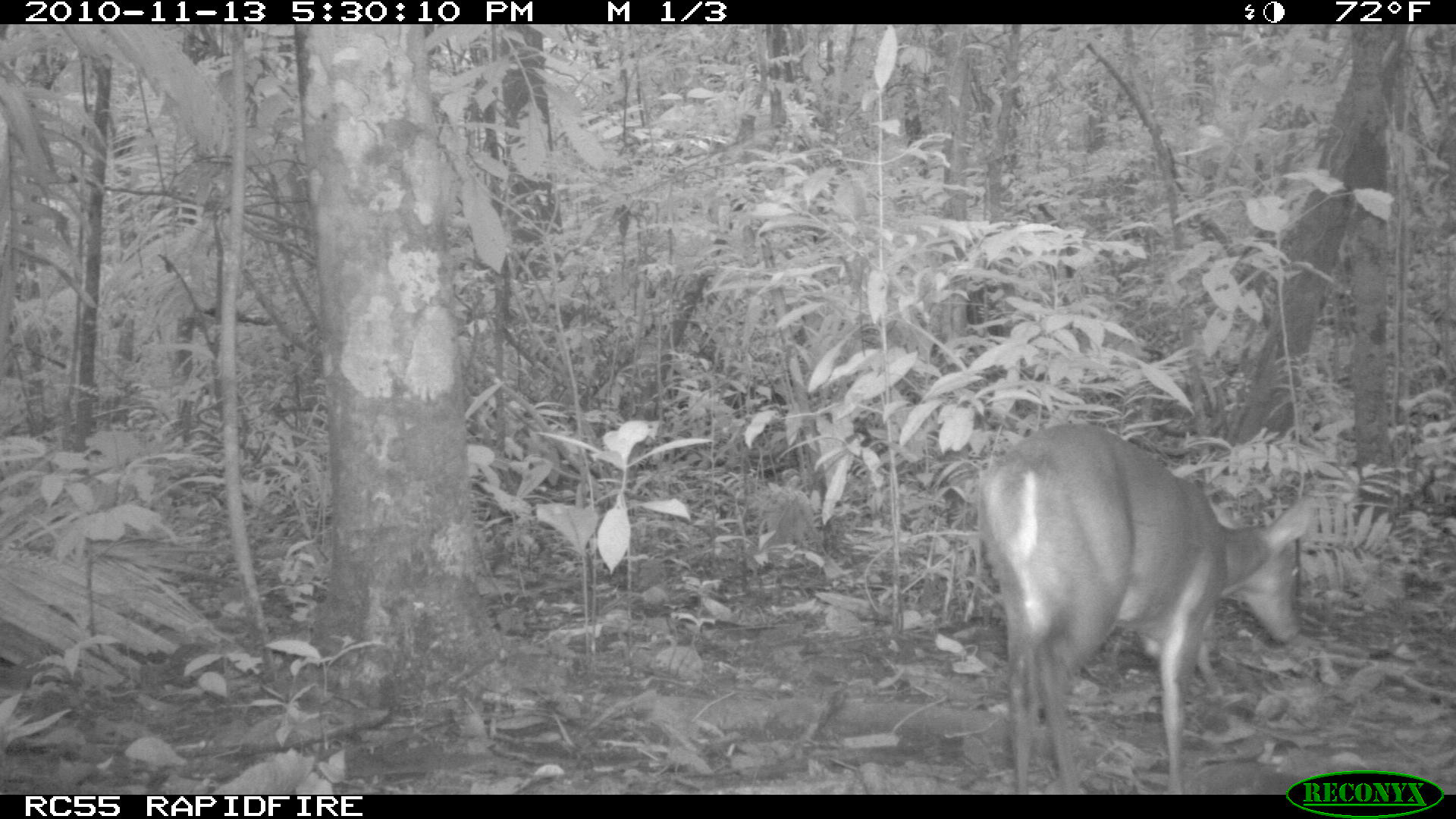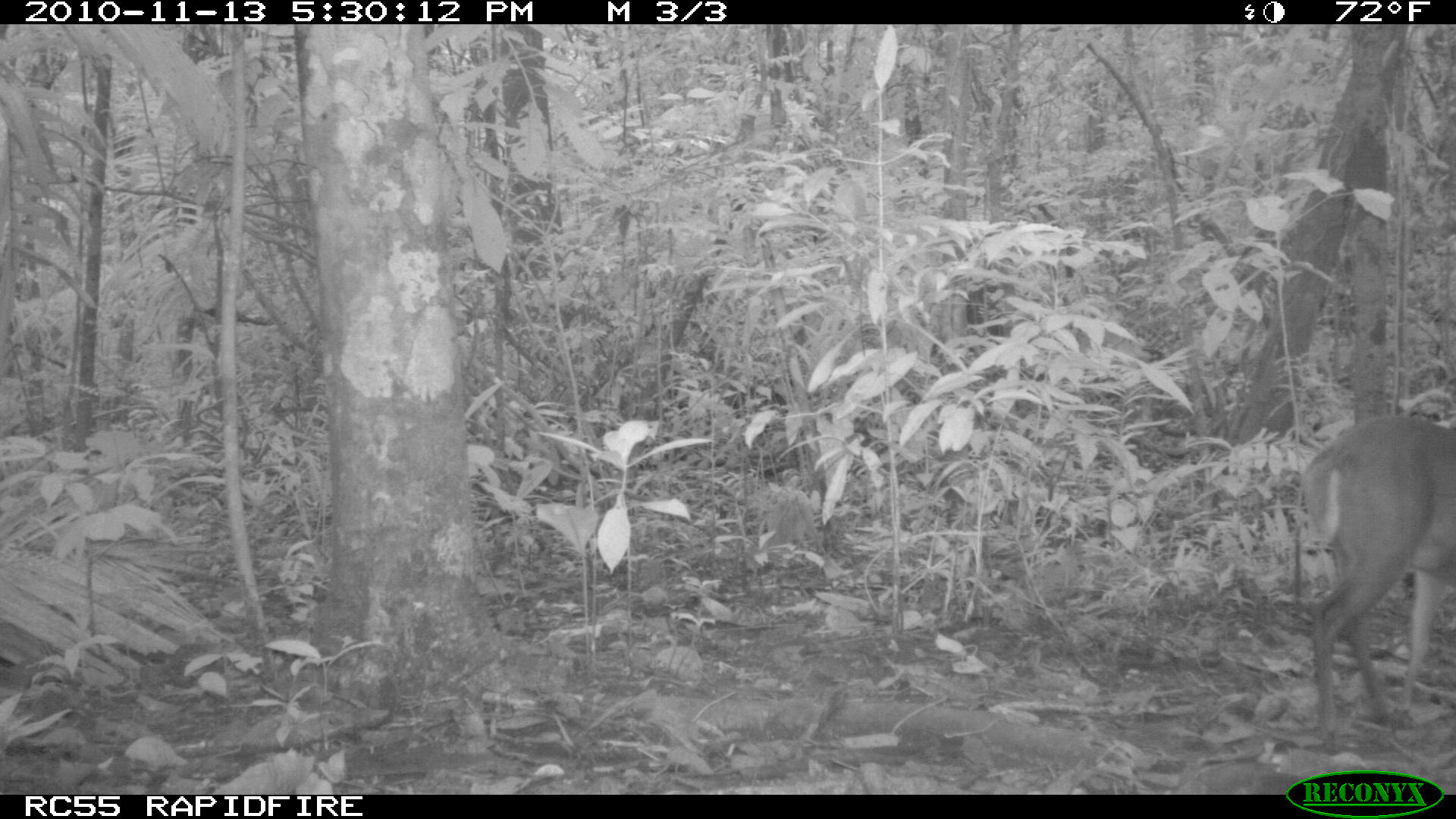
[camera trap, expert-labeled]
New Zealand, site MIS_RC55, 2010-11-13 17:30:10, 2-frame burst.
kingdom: Animalia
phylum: Chordata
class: Mammalia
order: Artiodactyla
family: Cervidae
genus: Odocoileus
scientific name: Odocoileus virginianus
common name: white-tailed deer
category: white tailed deer